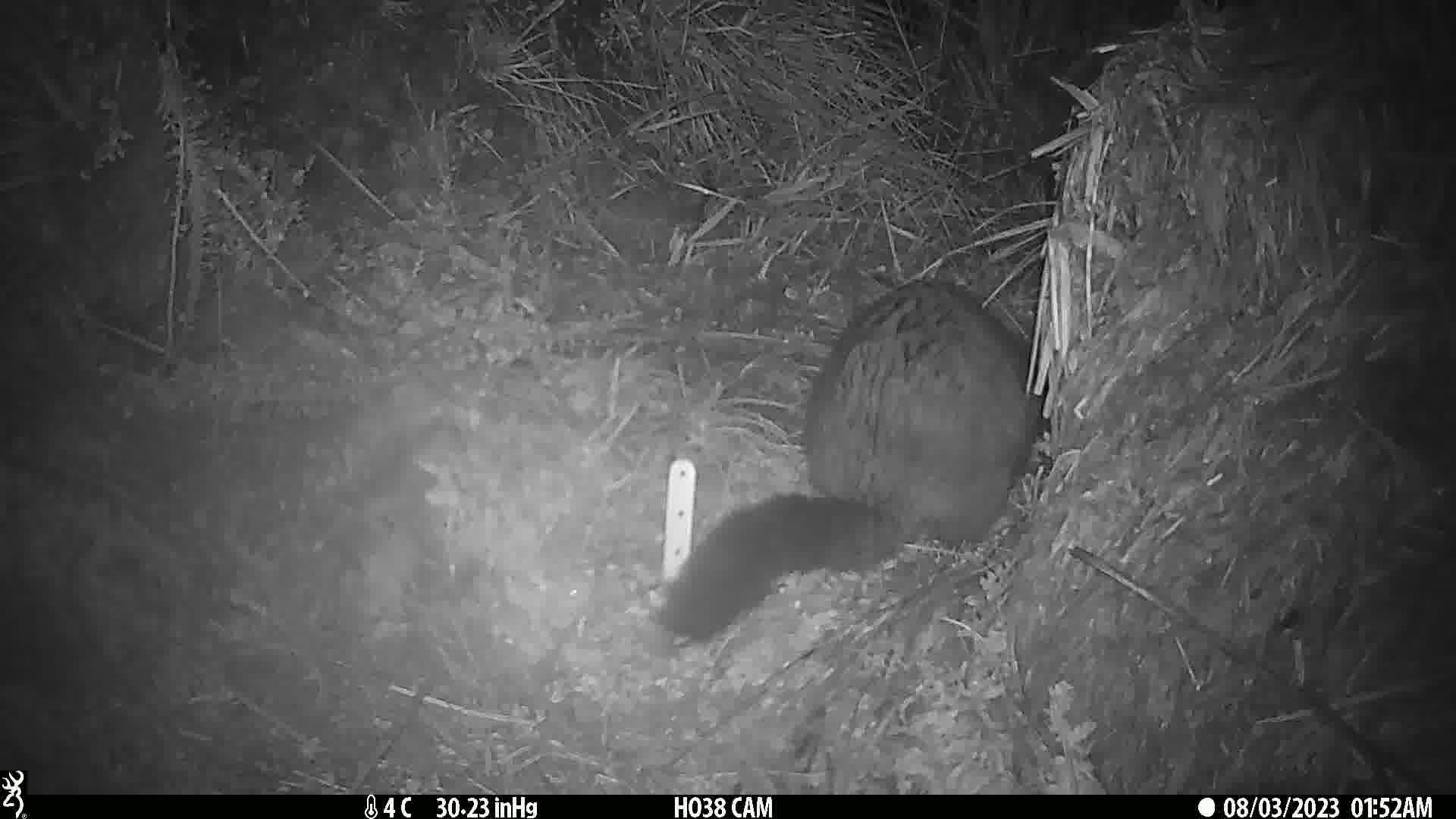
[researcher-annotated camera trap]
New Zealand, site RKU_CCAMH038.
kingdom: Animalia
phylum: Chordata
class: Mammalia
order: Diprotodontia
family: Phalangeridae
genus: Trichosurus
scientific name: Trichosurus vulpecula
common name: common brushtail possum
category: possum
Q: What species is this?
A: Possum (common brushtail possum) (Trichosurus vulpecula).